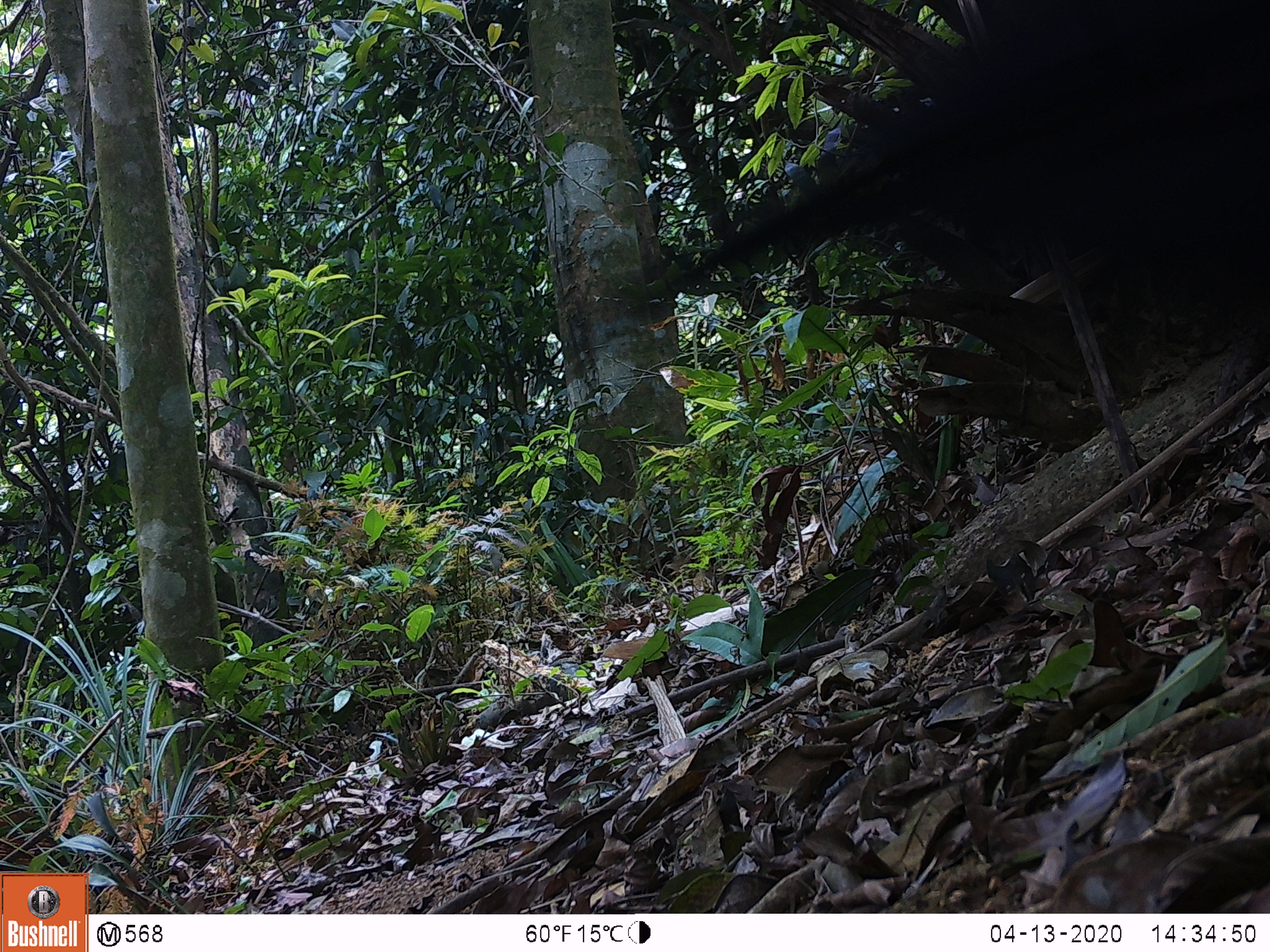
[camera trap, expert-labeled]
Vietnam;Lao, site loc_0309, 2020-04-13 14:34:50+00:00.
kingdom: Animalia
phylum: Chordata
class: Aves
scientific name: Aves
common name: bird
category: unidentified bird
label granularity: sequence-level